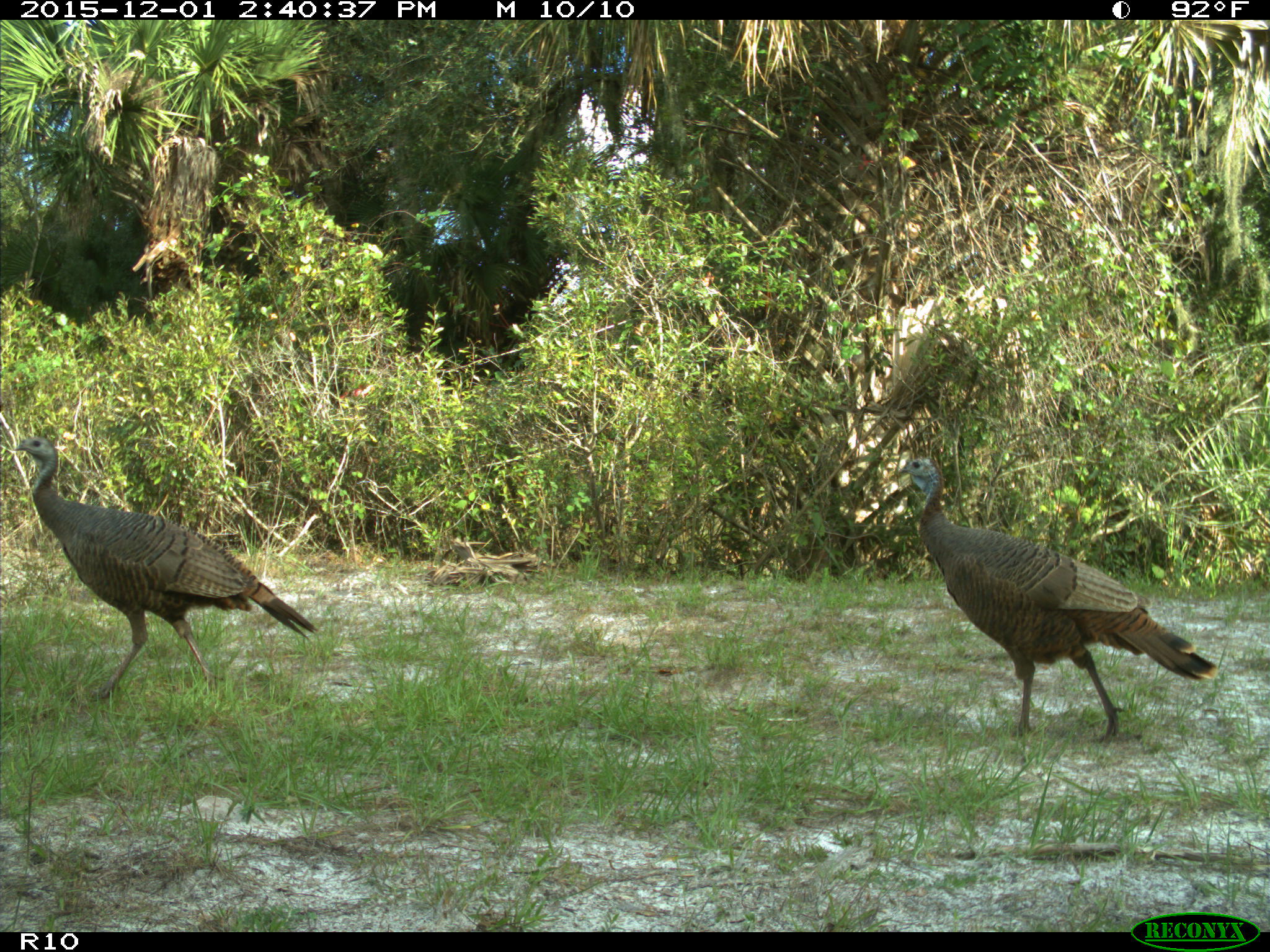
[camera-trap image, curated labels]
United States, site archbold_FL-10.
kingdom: Animalia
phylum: Chordata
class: Aves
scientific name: Aves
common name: birds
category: unidentified bird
Unidentified bird (birds) (Aves).